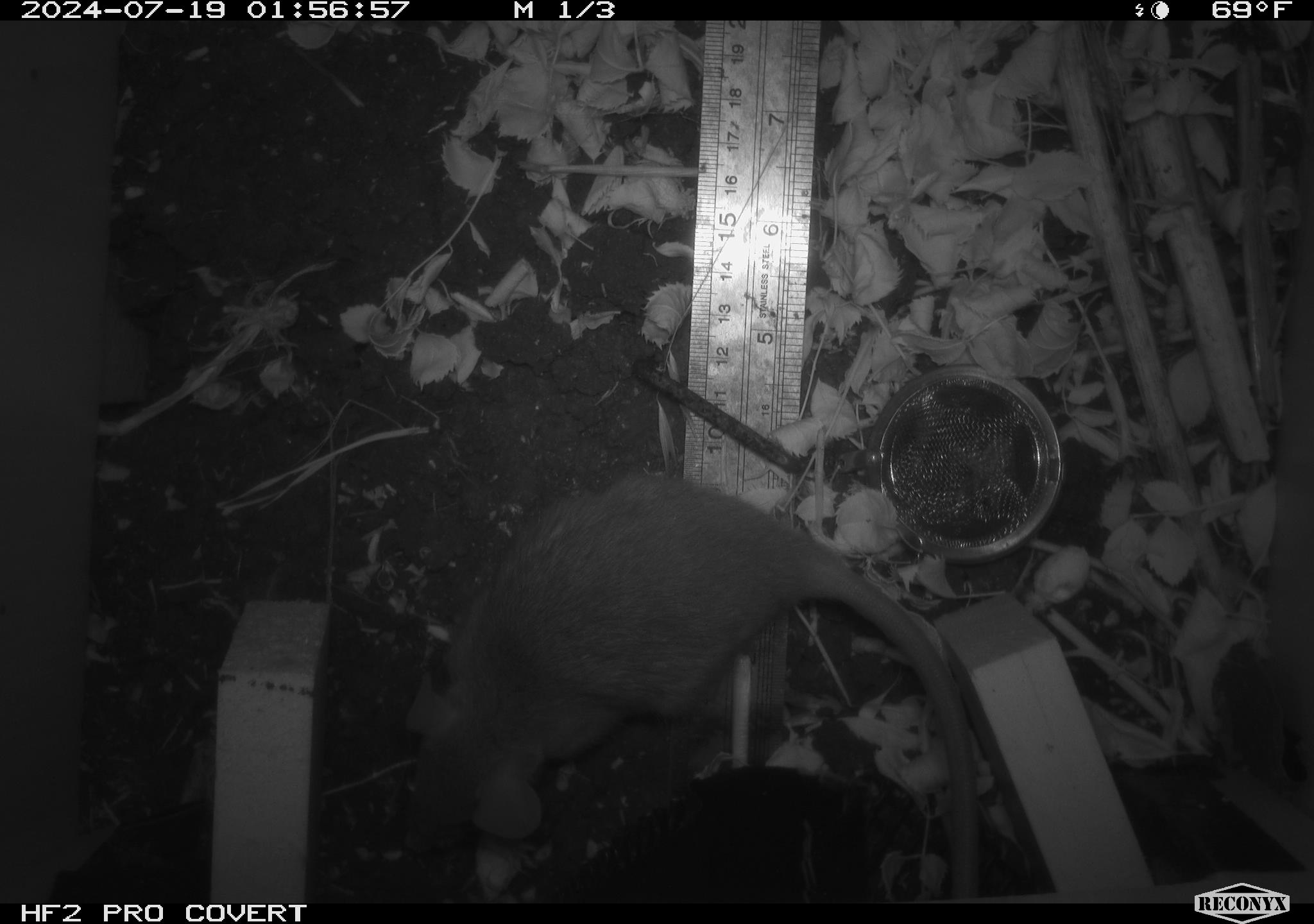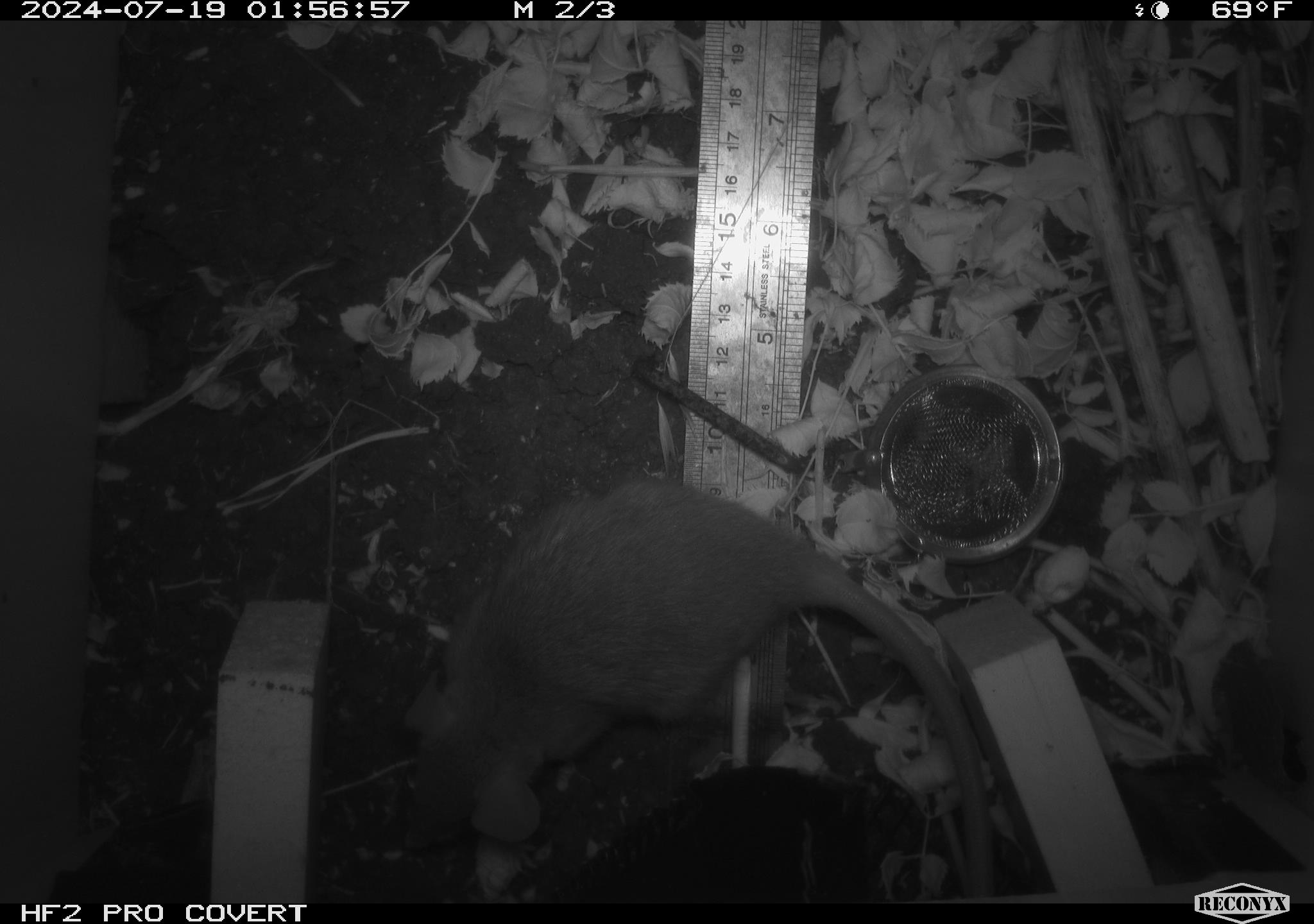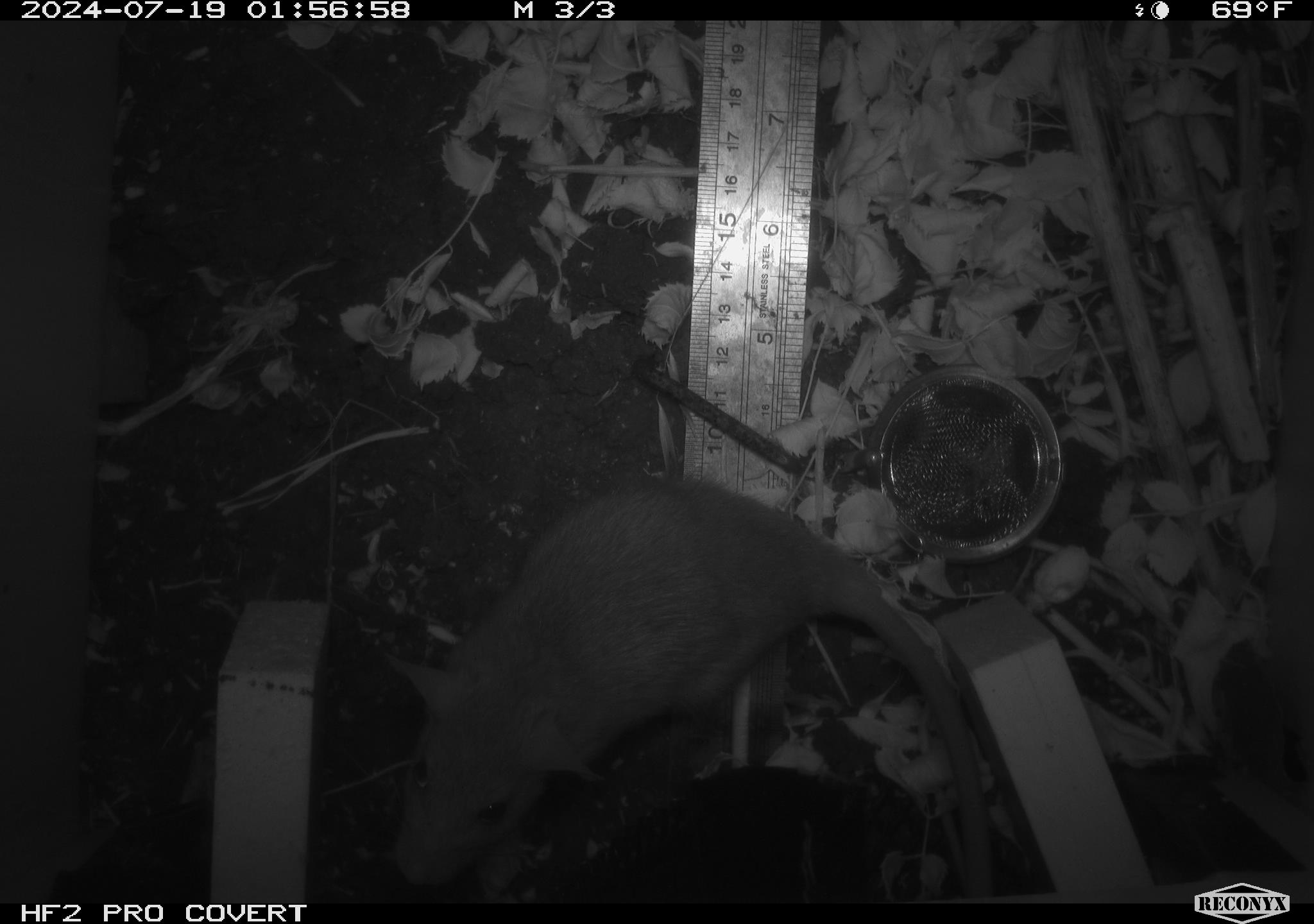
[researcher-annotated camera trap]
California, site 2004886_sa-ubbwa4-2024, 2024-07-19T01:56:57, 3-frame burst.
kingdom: Animalia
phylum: Chordata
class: Mammalia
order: Rodentia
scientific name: Rodentia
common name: woodrat or rat or mouse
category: woodrat or rat or mouse species